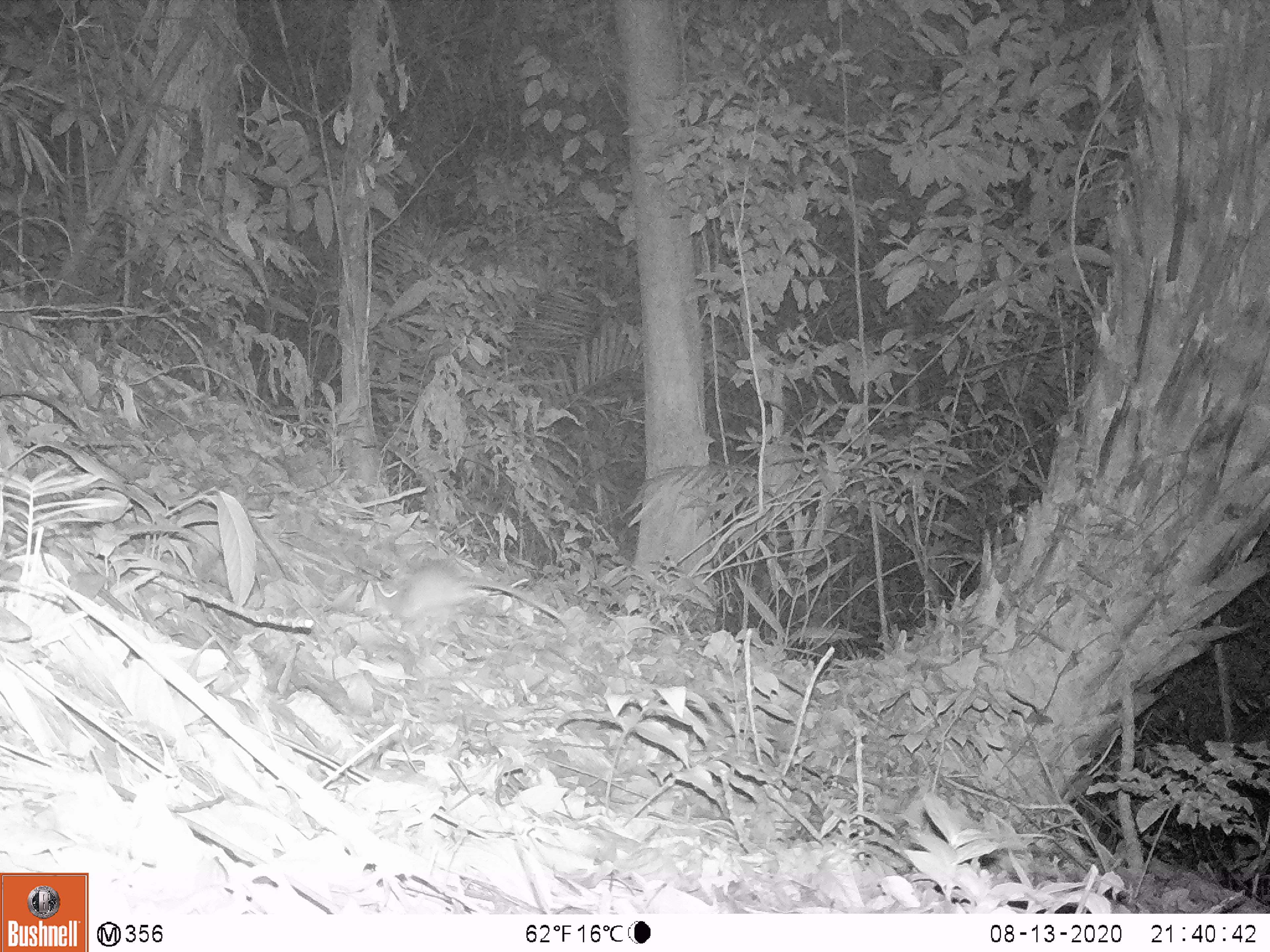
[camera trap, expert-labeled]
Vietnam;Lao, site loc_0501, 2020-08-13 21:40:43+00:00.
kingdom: Animalia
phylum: Chordata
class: Mammalia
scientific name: Mammalia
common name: mammal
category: unidentified small mammal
Unidentified small mammal (mammal) (Mammalia). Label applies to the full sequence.